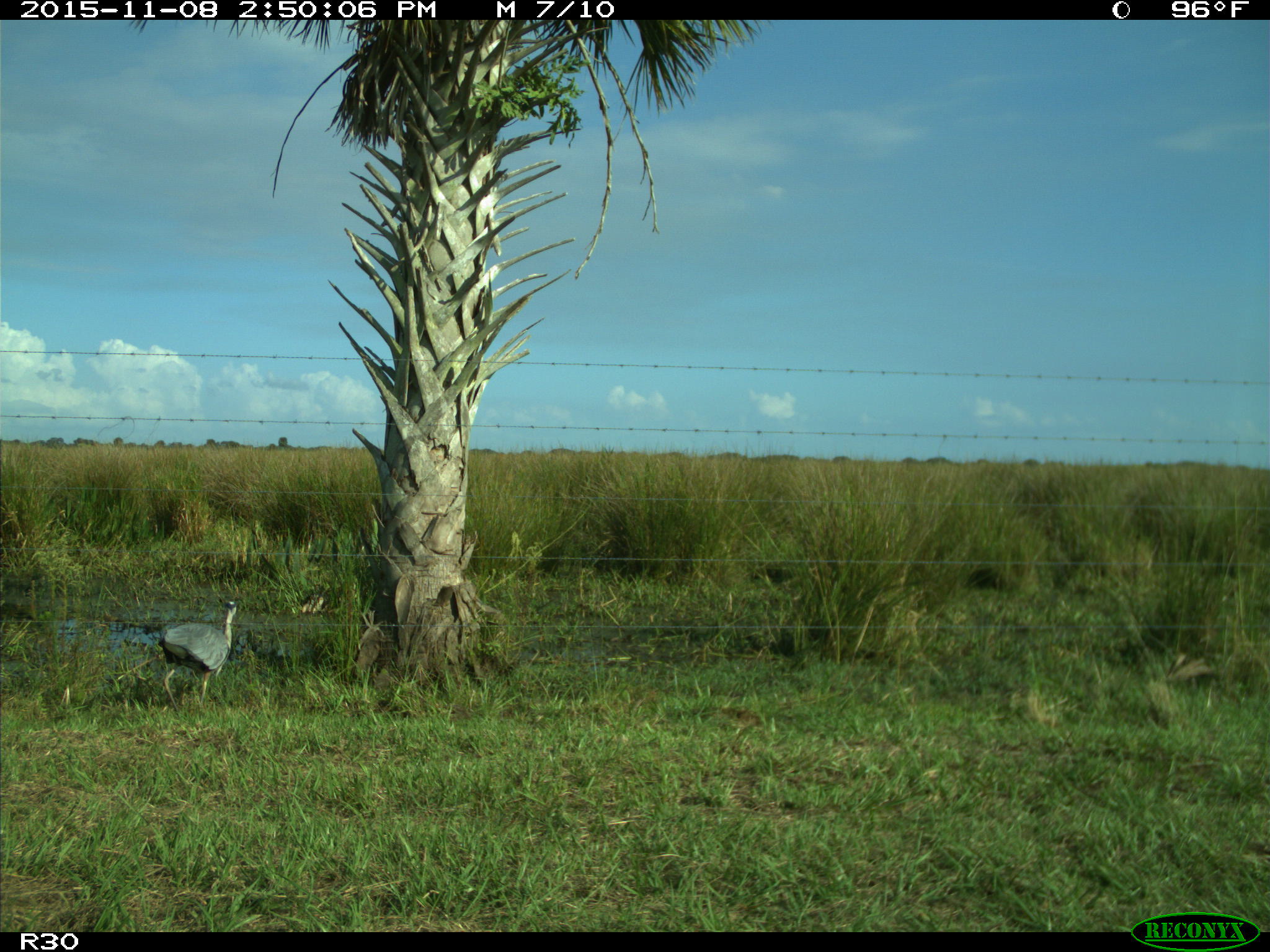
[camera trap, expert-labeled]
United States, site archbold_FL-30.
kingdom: Animalia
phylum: Chordata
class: Aves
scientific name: Aves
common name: birds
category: unidentified bird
Unidentified bird (birds) (Aves).